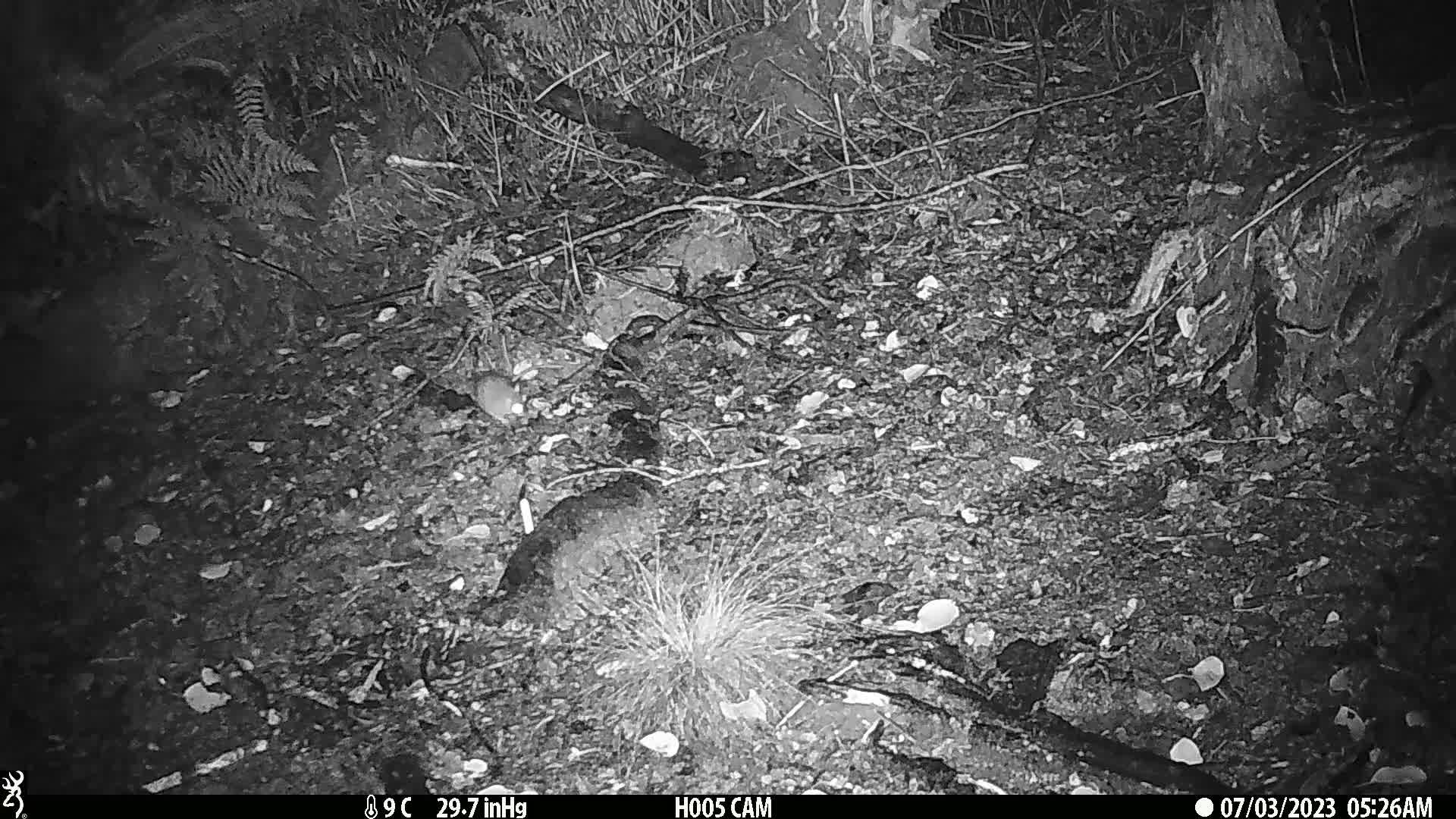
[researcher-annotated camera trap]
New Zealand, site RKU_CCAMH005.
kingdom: Animalia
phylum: Chordata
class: Mammalia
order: Rodentia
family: Muridae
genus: Rattus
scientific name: Rattus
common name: rat